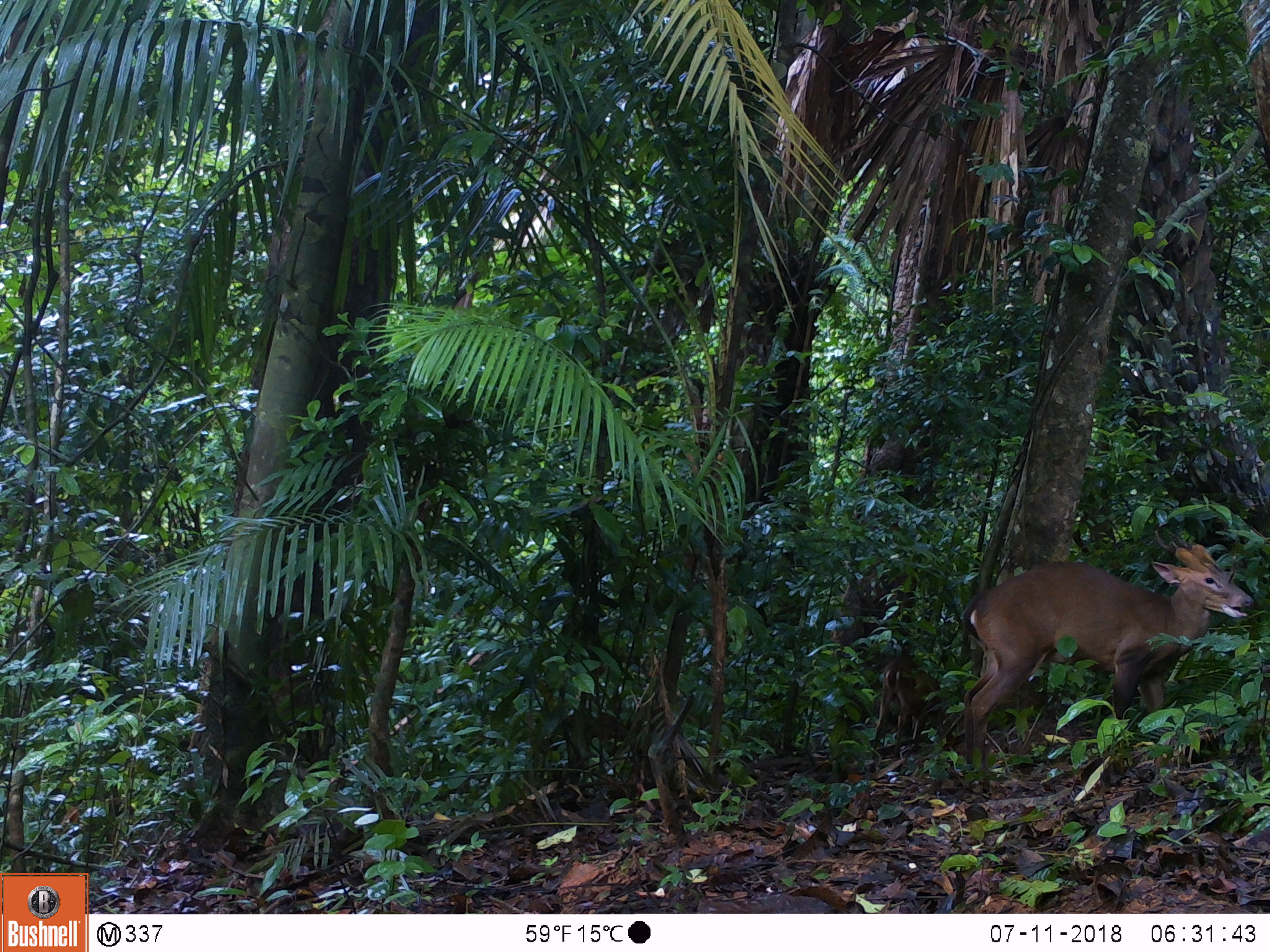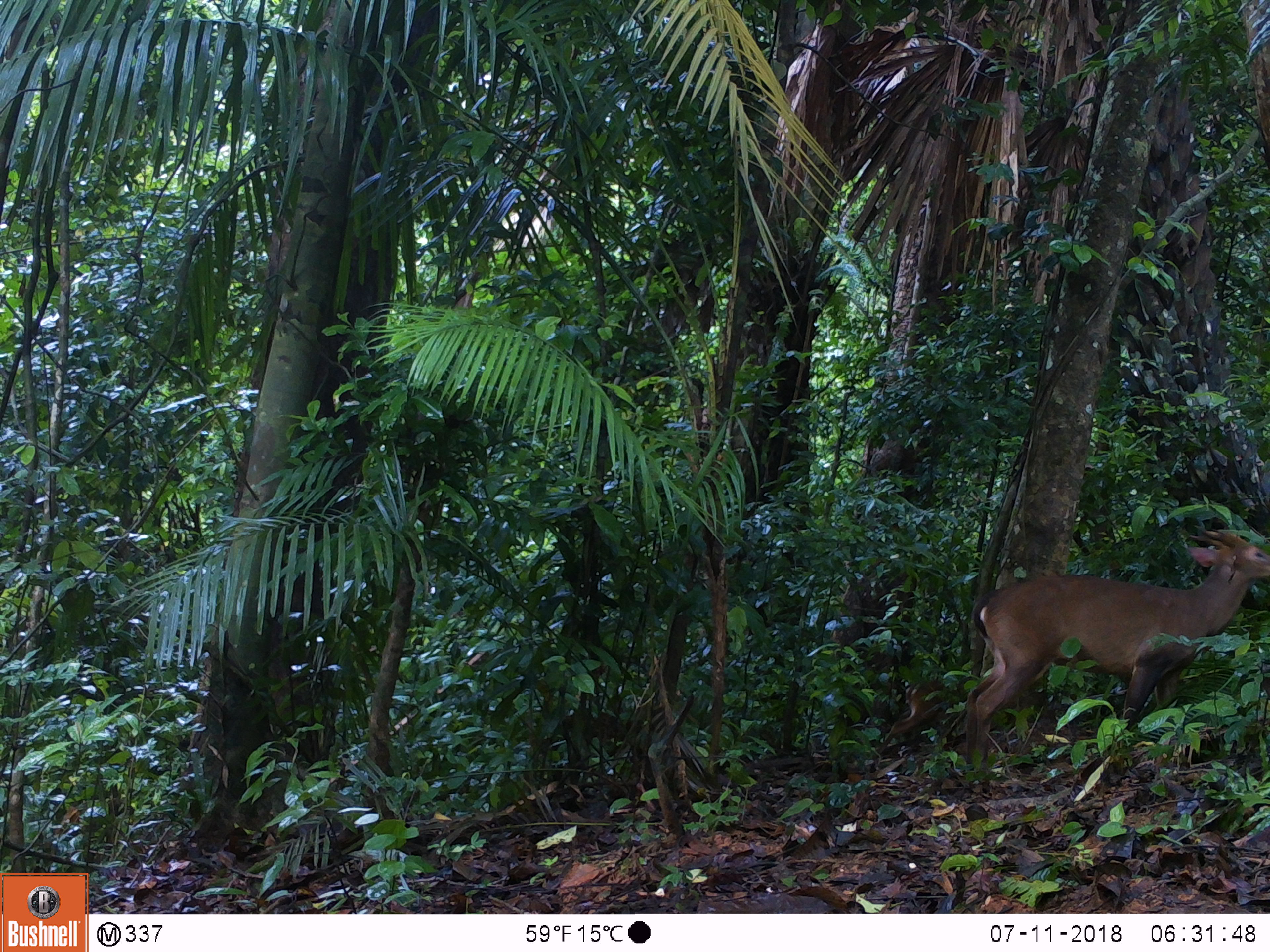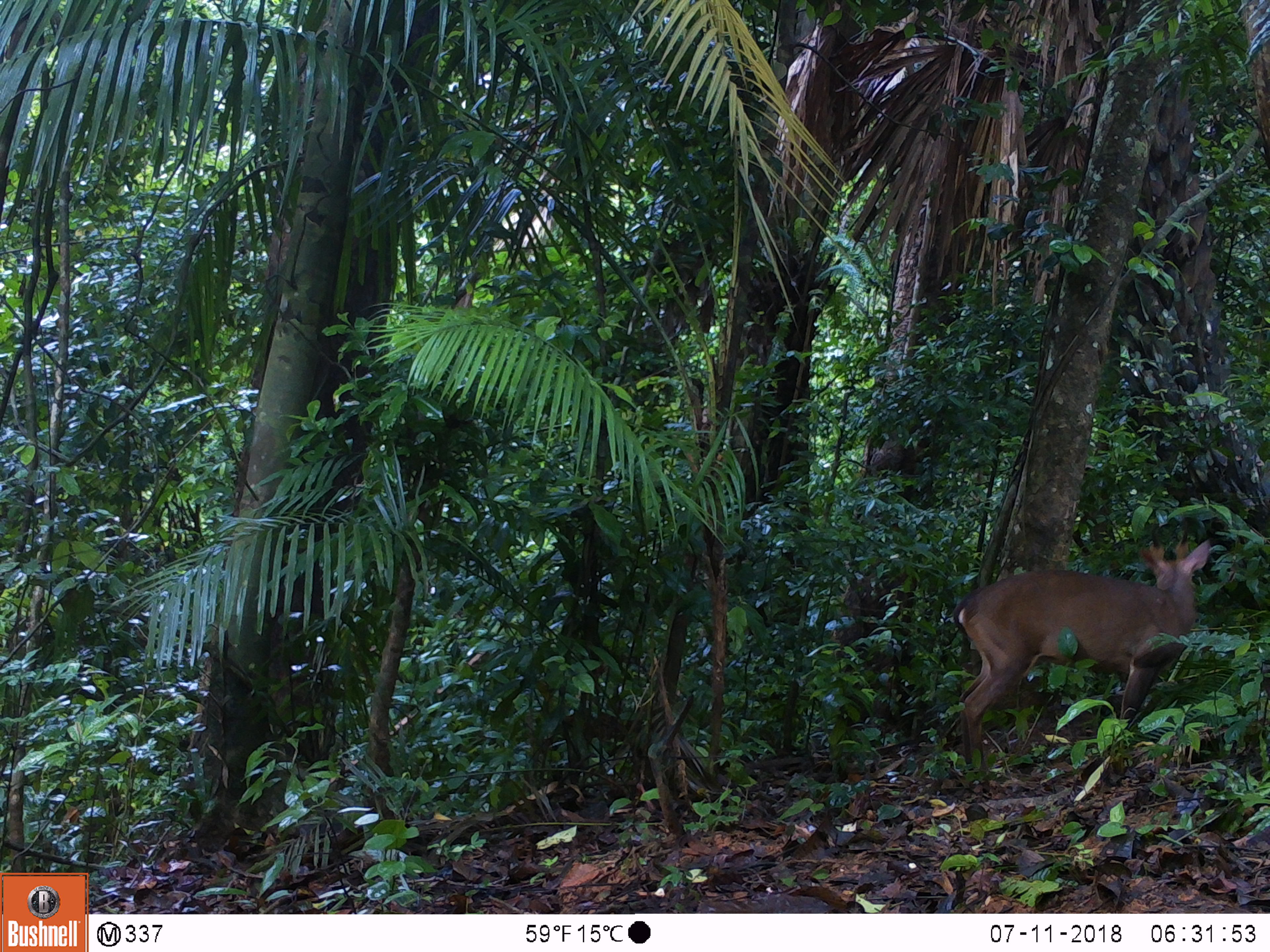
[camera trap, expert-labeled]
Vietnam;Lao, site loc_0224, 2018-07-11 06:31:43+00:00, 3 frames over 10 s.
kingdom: Animalia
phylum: Chordata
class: Mammalia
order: Artiodactyla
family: Cervidae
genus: Muntiacus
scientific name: Muntiacus vuquangensis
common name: large-antlered muntjac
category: large antlered muntjac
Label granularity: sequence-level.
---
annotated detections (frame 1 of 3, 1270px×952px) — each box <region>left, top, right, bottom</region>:
large antlered muntjac: <region>962, 529, 1255, 767</region>; <region>871, 654, 944, 760</region>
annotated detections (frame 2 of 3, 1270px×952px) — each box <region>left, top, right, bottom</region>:
large antlered muntjac: <region>964, 523, 1270, 767</region>; <region>878, 678, 961, 754</region>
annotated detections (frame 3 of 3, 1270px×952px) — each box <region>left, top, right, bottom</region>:
large antlered muntjac: <region>949, 519, 1211, 774</region>